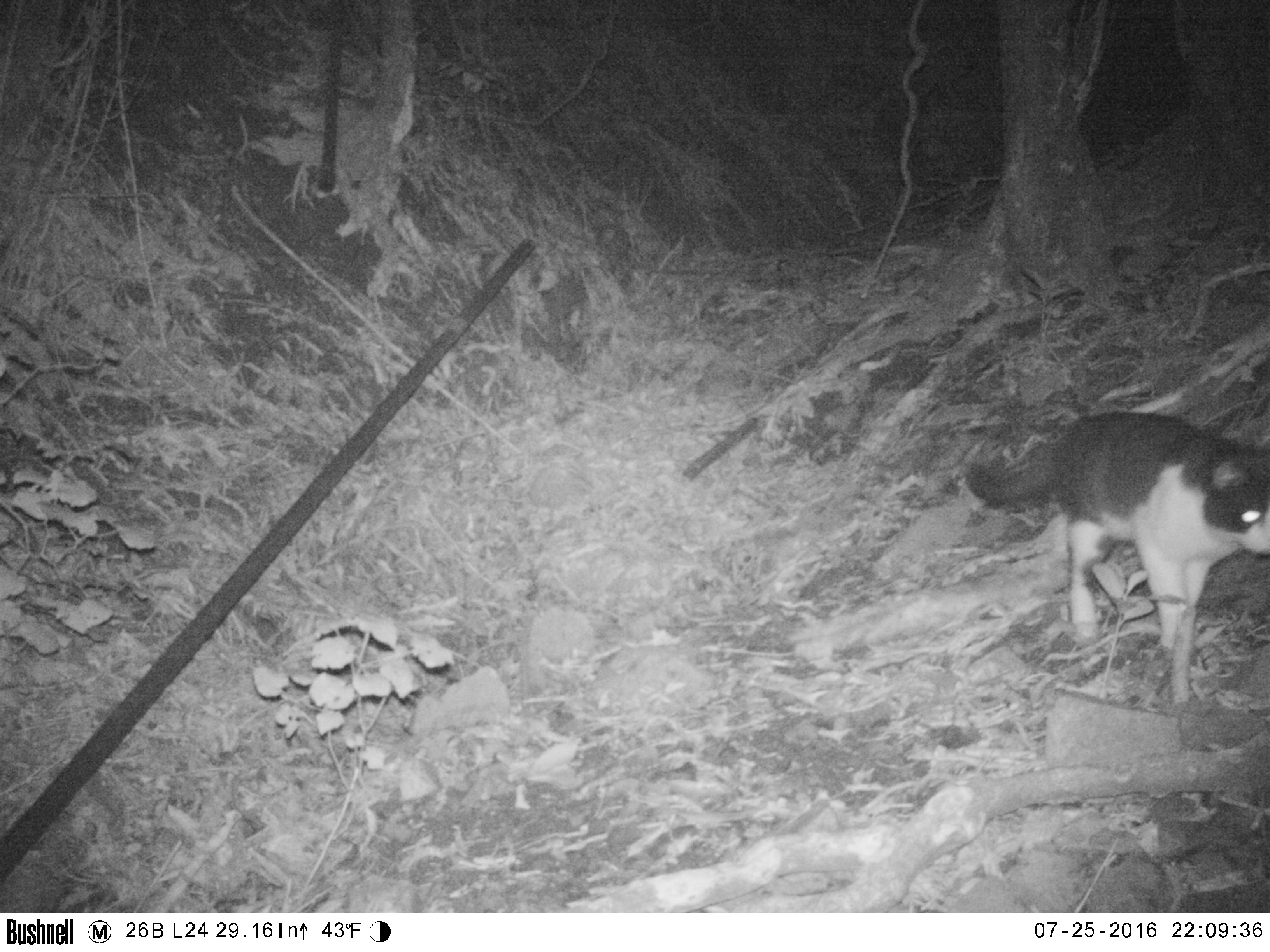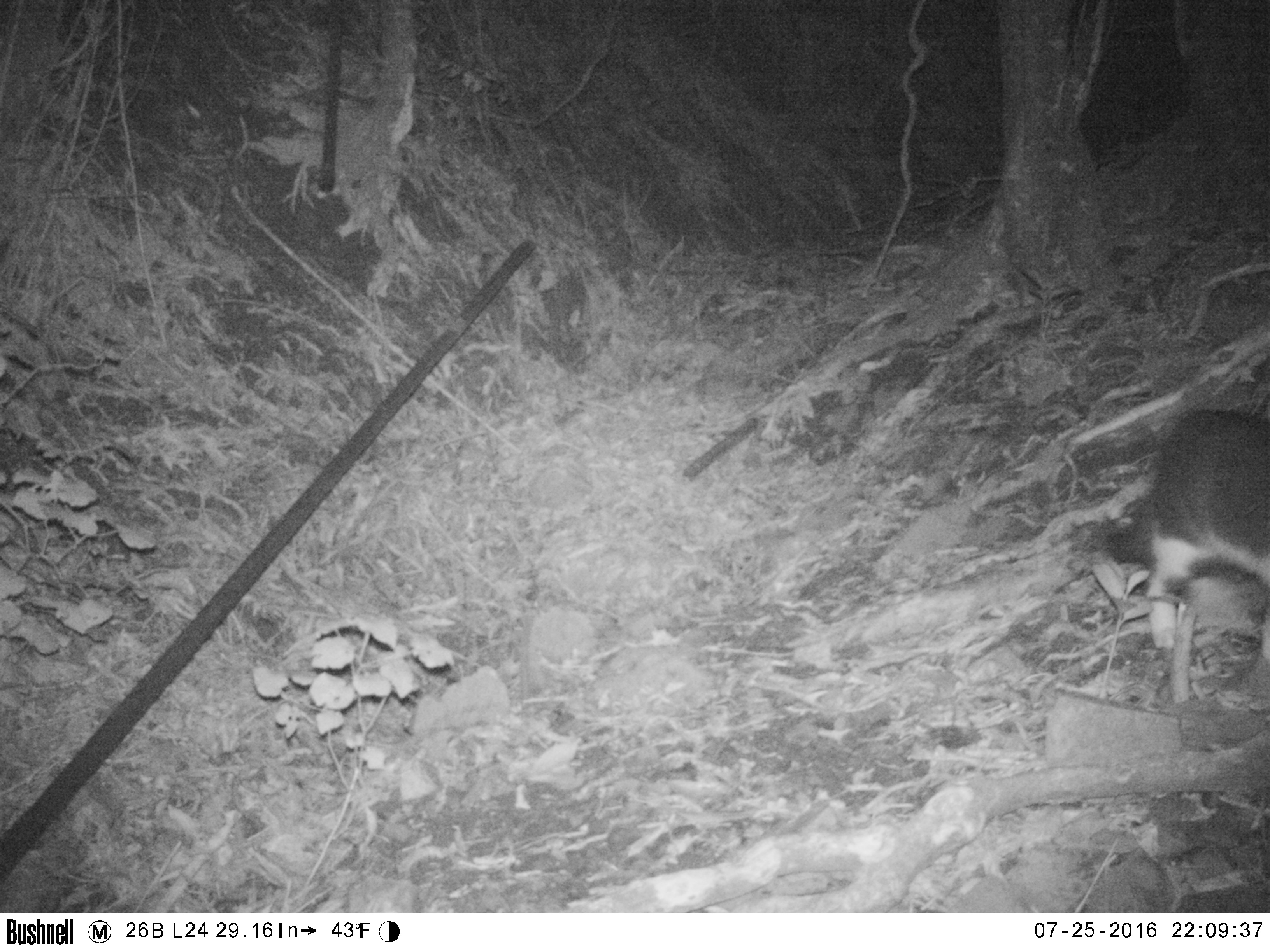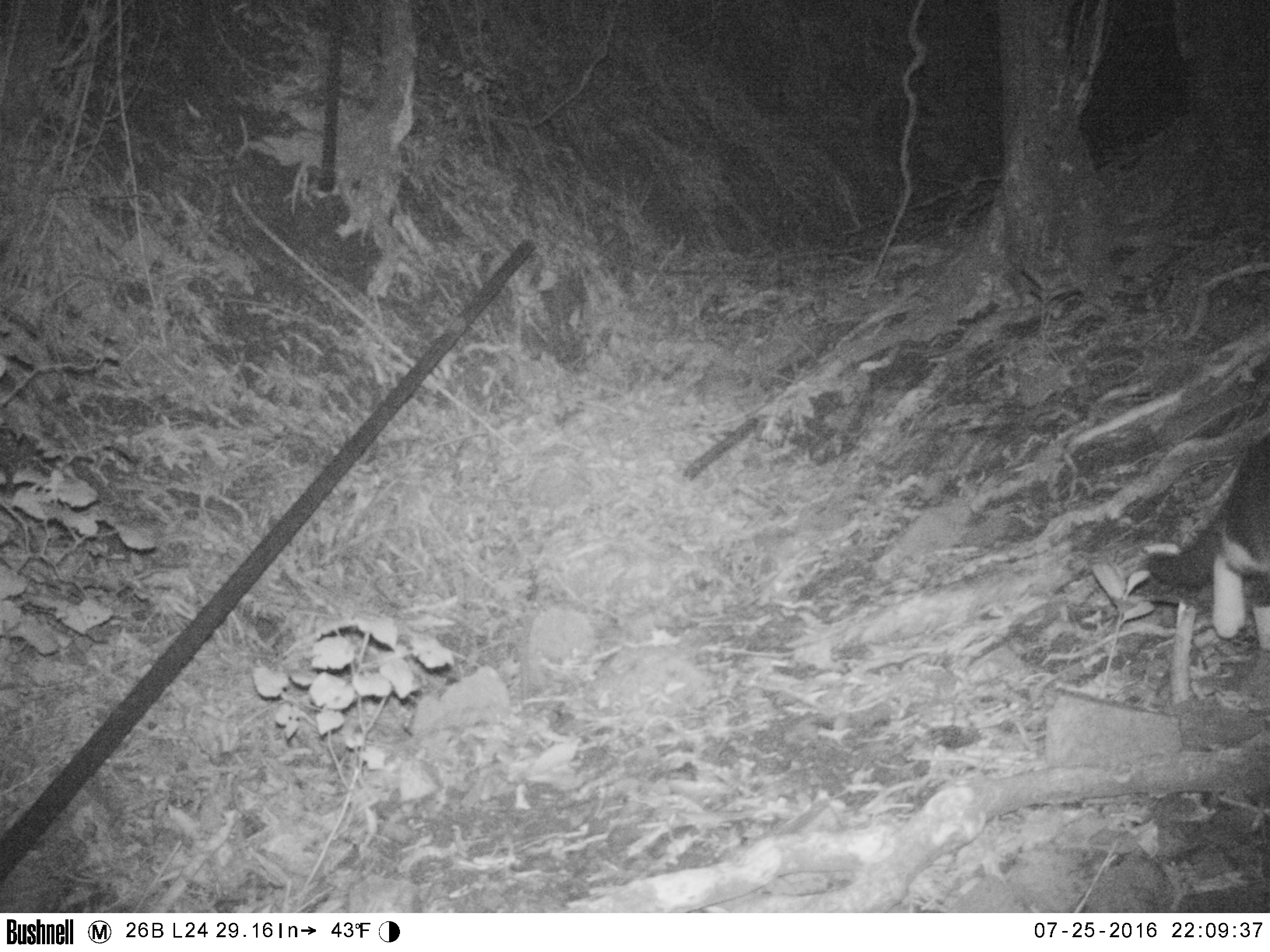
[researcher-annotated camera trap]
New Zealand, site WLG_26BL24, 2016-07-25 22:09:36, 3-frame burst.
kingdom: Animalia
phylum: Chordata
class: Mammalia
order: Carnivora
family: Felidae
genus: Felis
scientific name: Felis catus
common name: domestic cat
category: cat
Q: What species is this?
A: Cat (domestic cat) (Felis catus).